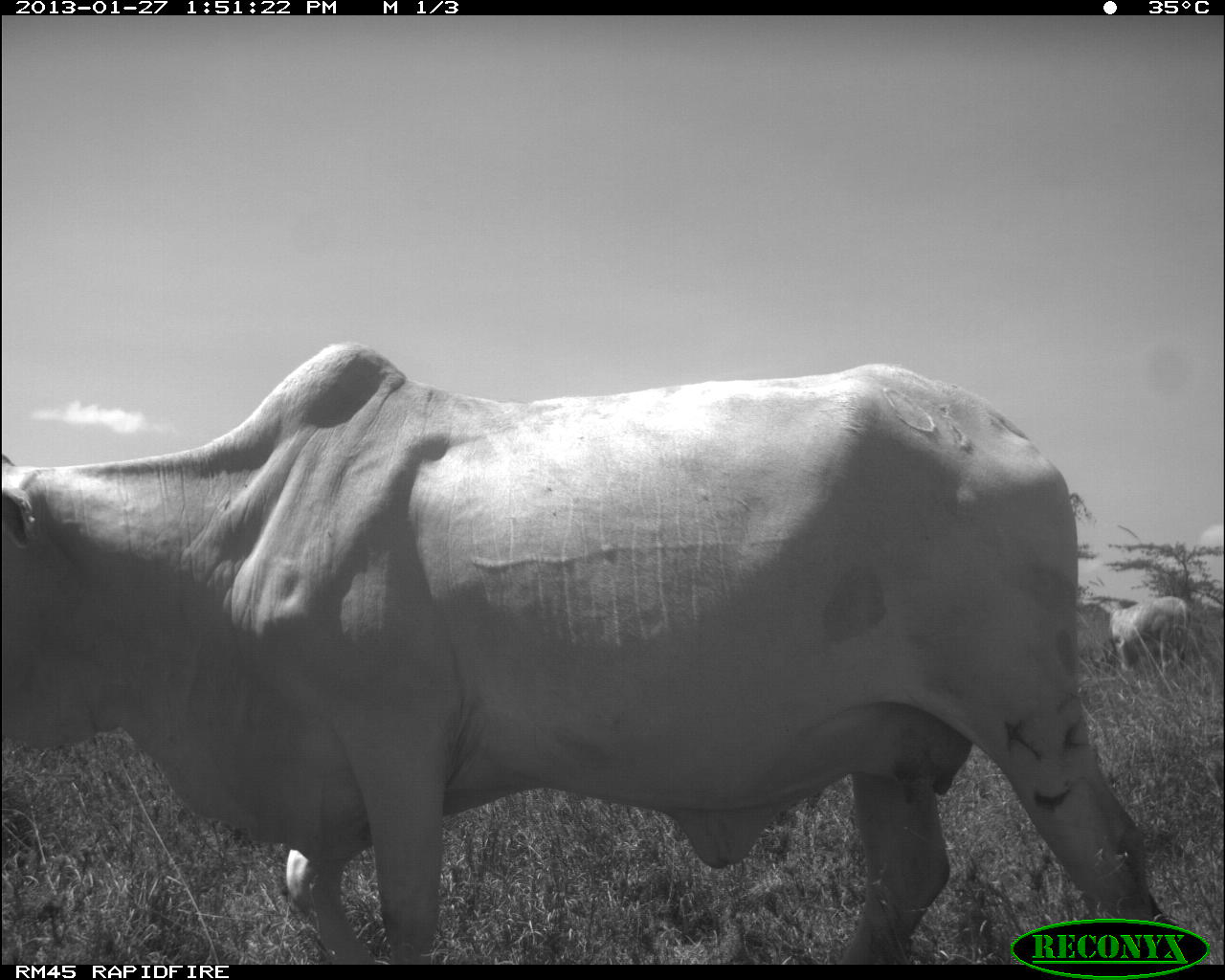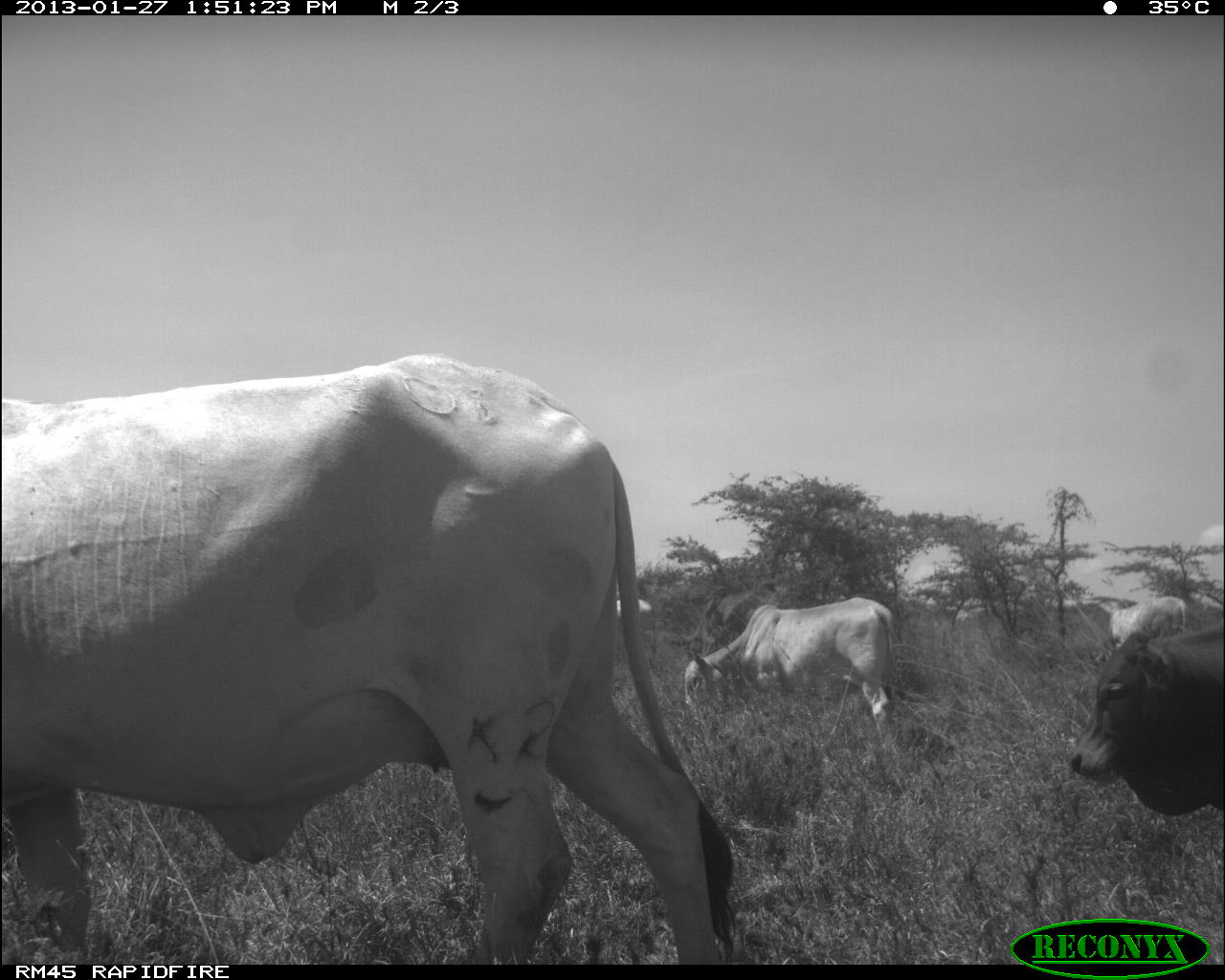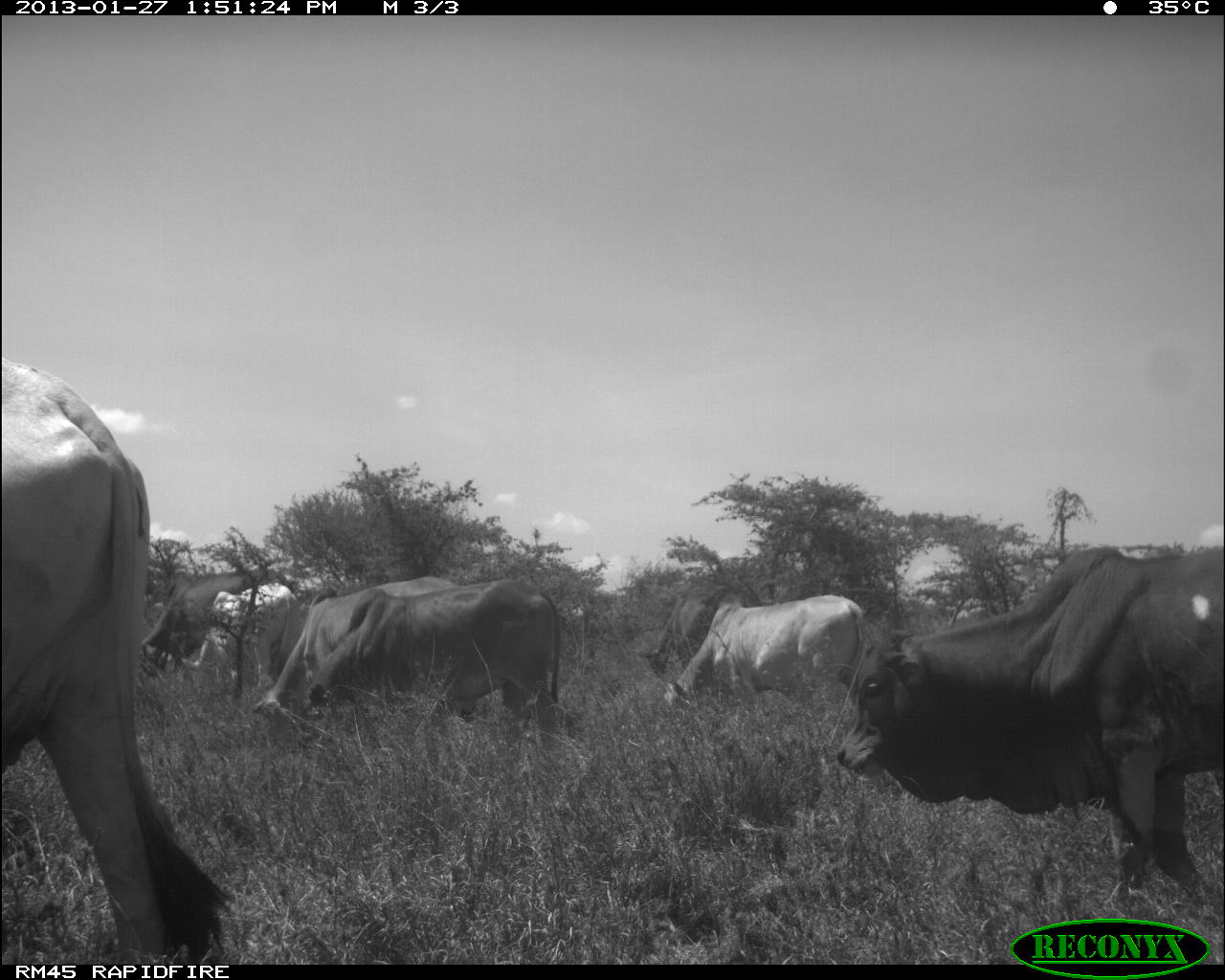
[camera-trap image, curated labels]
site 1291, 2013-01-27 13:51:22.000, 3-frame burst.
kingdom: Animalia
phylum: Chordata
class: Mammalia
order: Artiodactyla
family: Bovidae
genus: Bos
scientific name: Bos taurus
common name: domestic cattle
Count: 2.